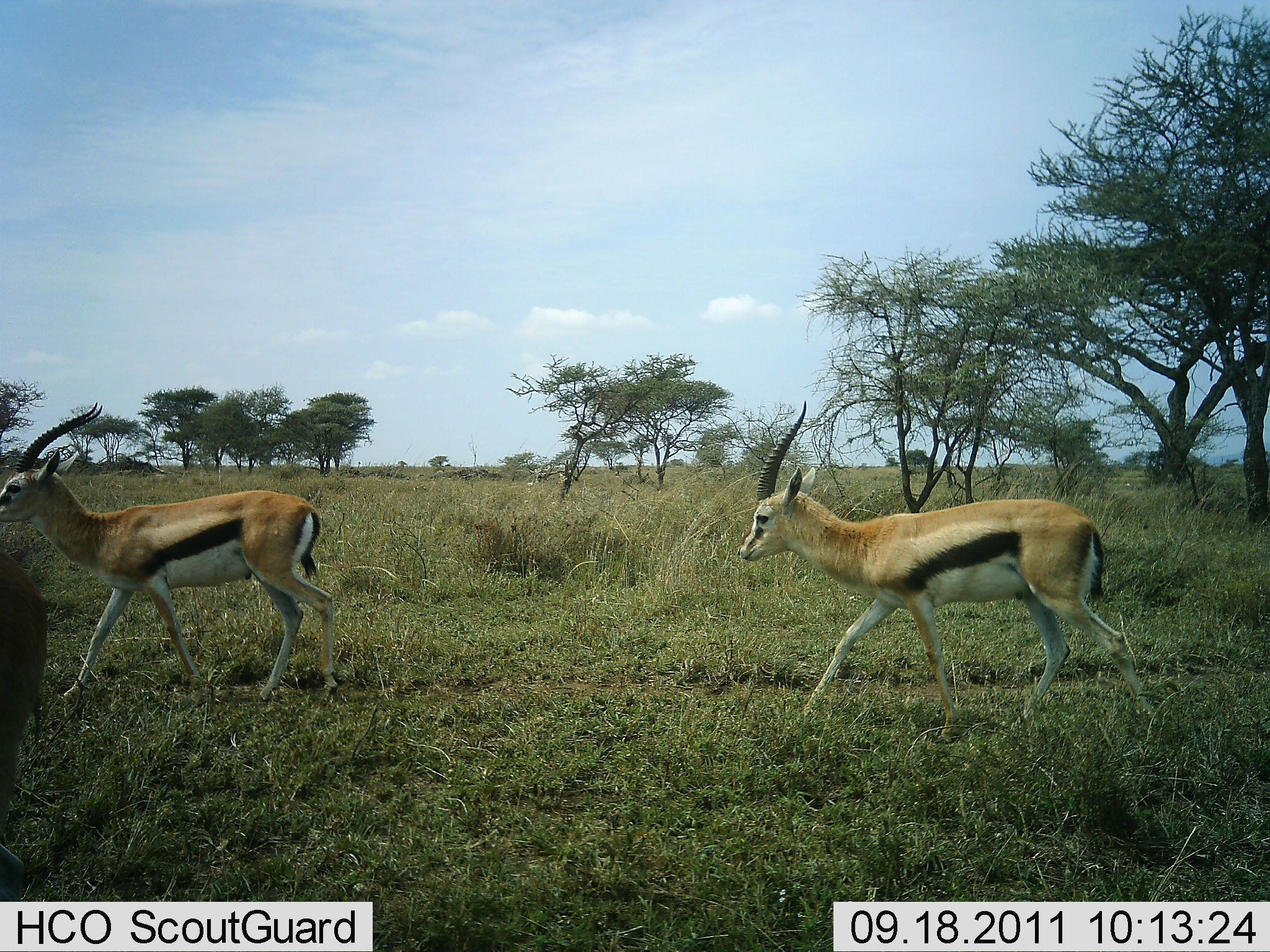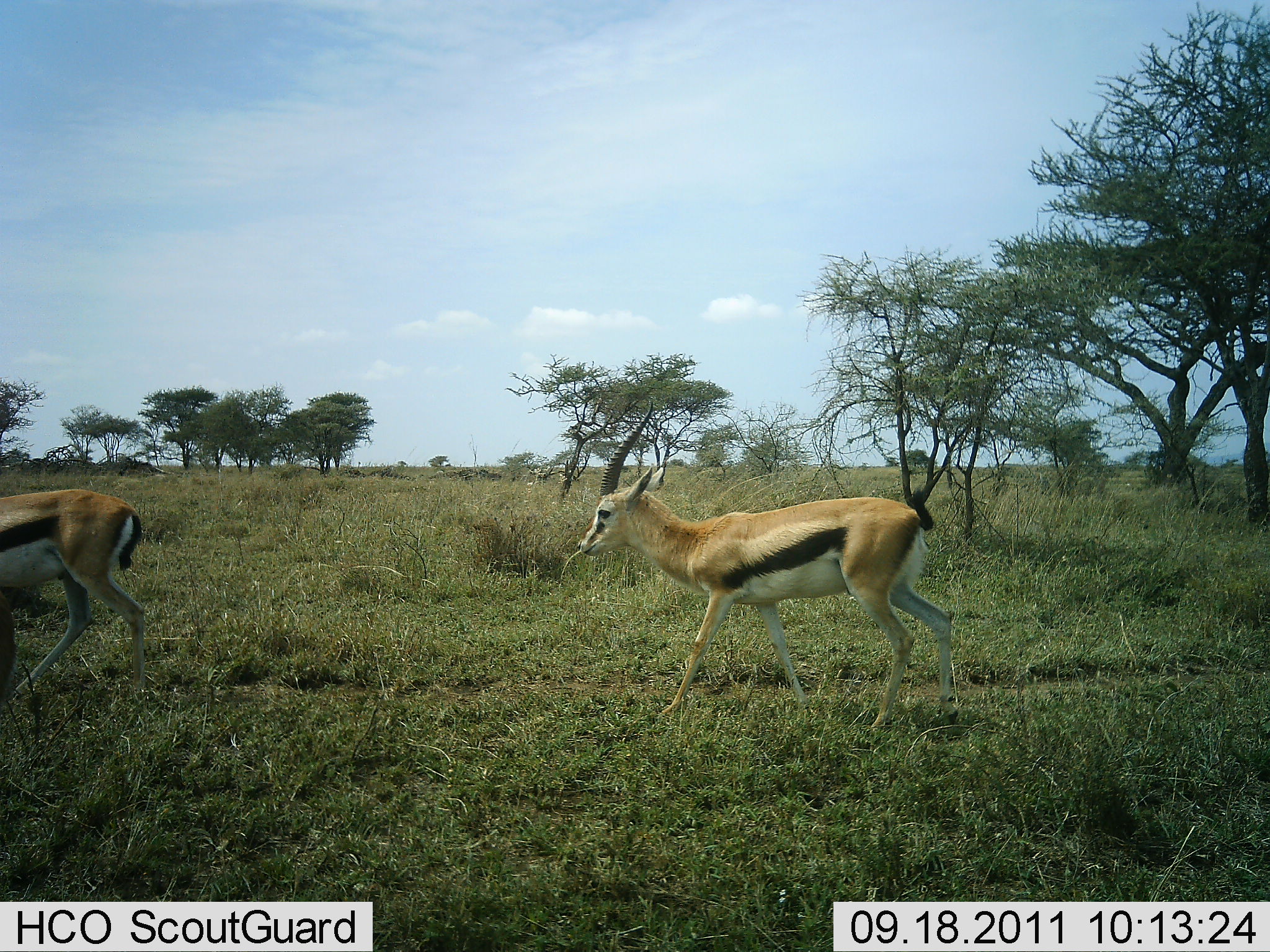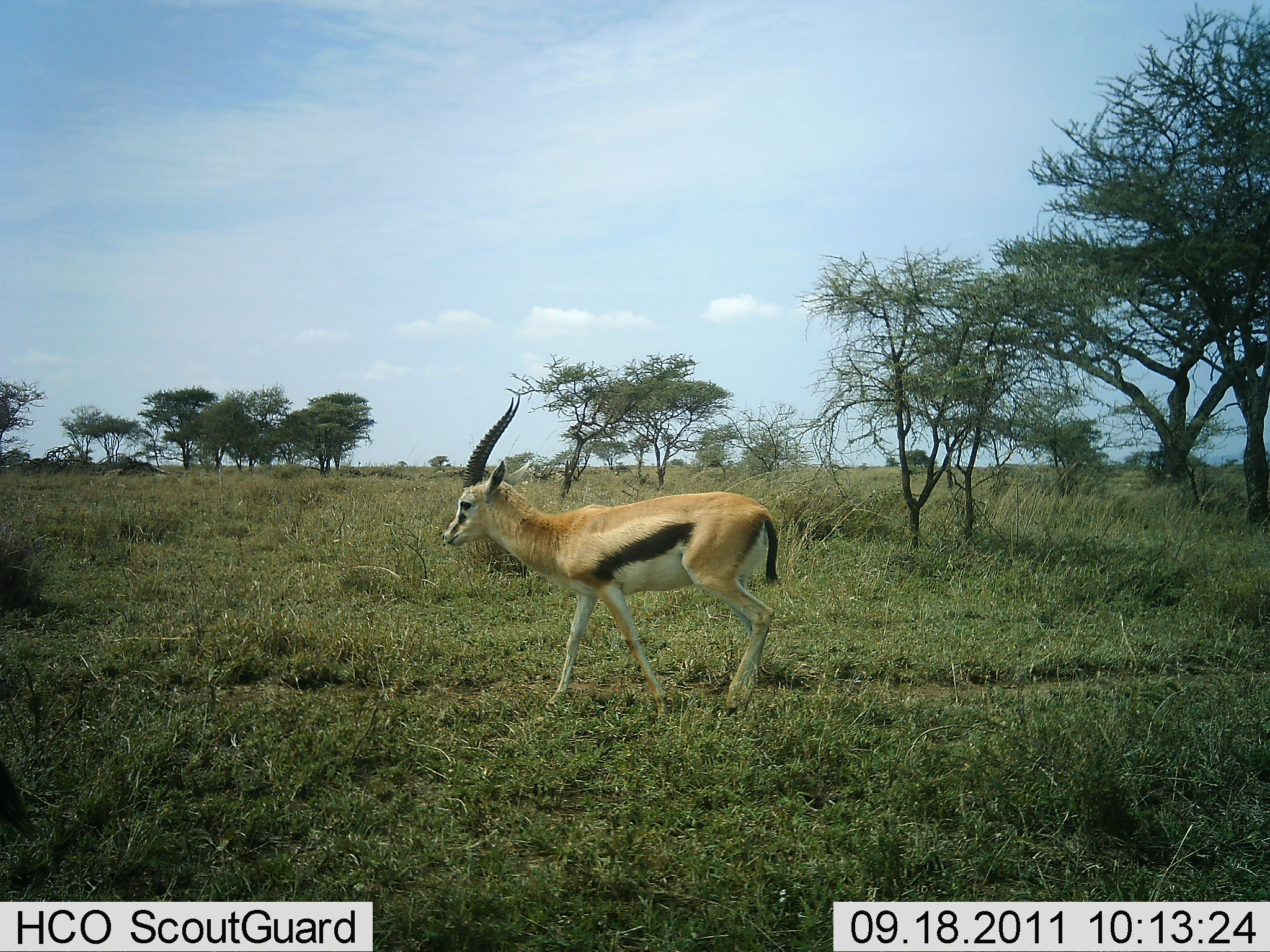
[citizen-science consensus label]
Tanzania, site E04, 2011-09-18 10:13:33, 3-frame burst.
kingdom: Animalia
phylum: Chordata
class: Mammalia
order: Artiodactyla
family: Bovidae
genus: Eudorcas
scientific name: Eudorcas thomsonii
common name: thomson's gazelle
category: gazellethomsons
Gazellethomsons (thomson's gazelle) (Eudorcas thomsonii), count 2. Behavior (volunteer vote fractions): standing 7%, resting 7%, moving 86%, interacting 0%. Young present (vote fraction): 0%. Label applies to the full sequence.